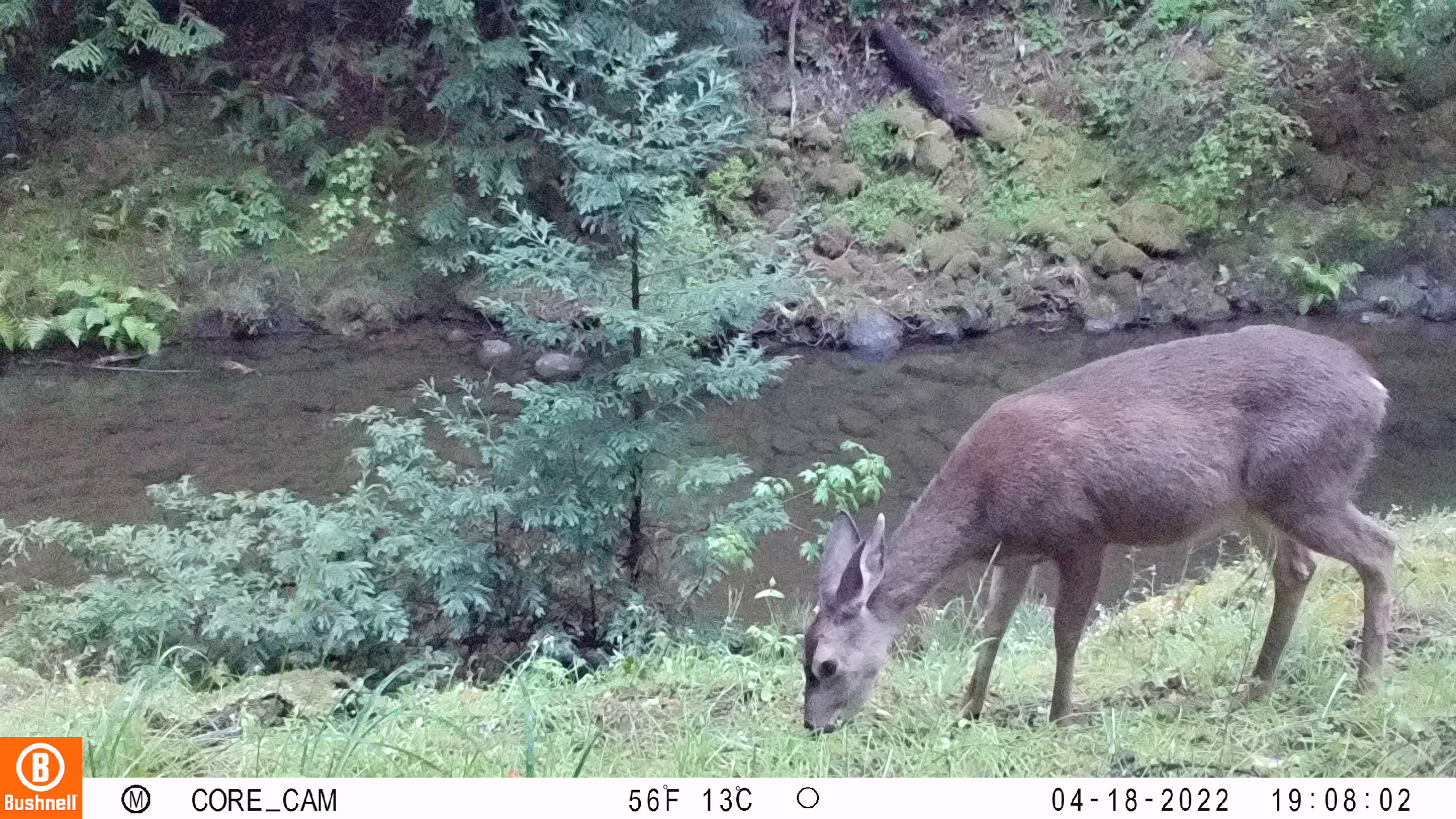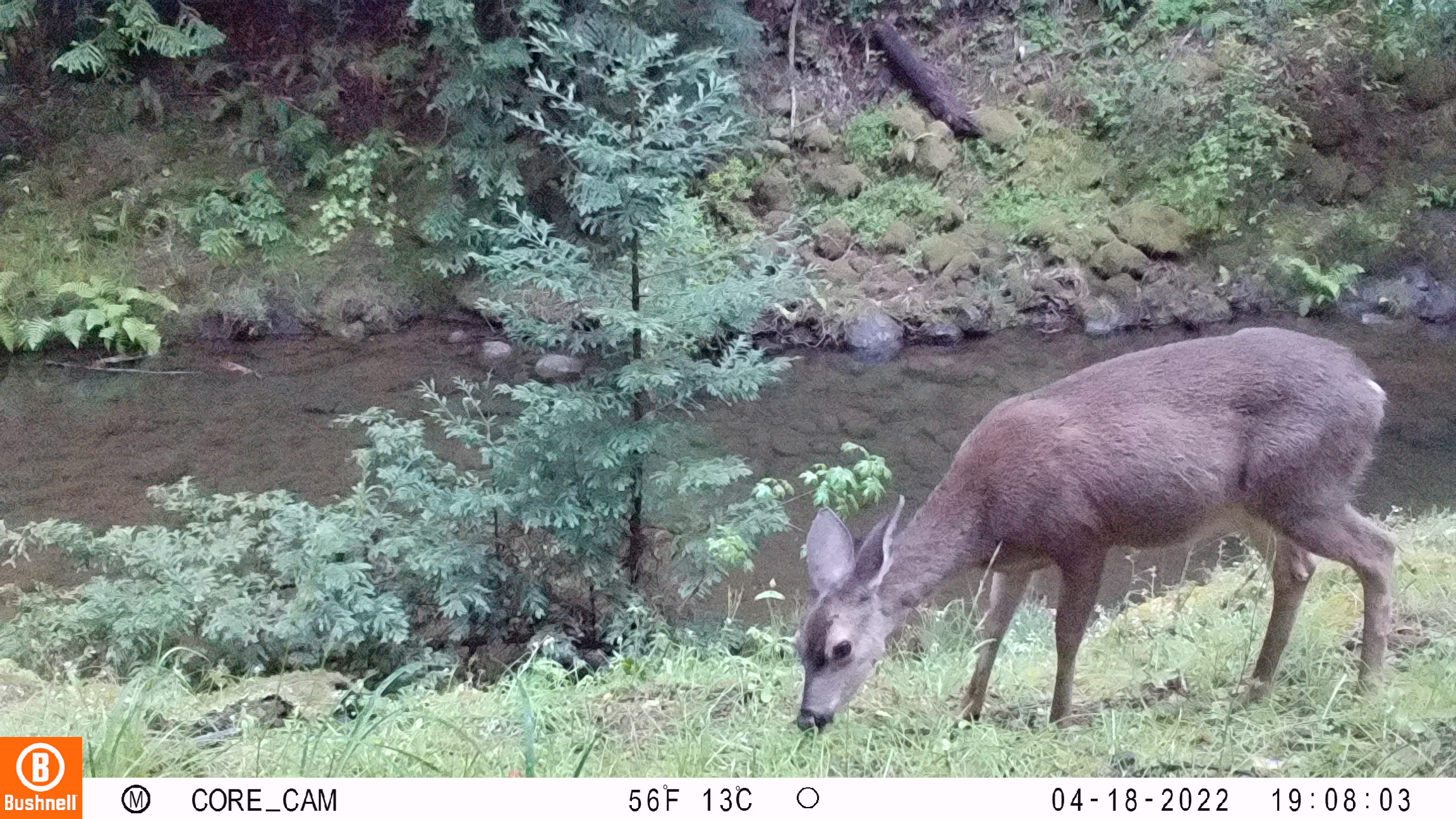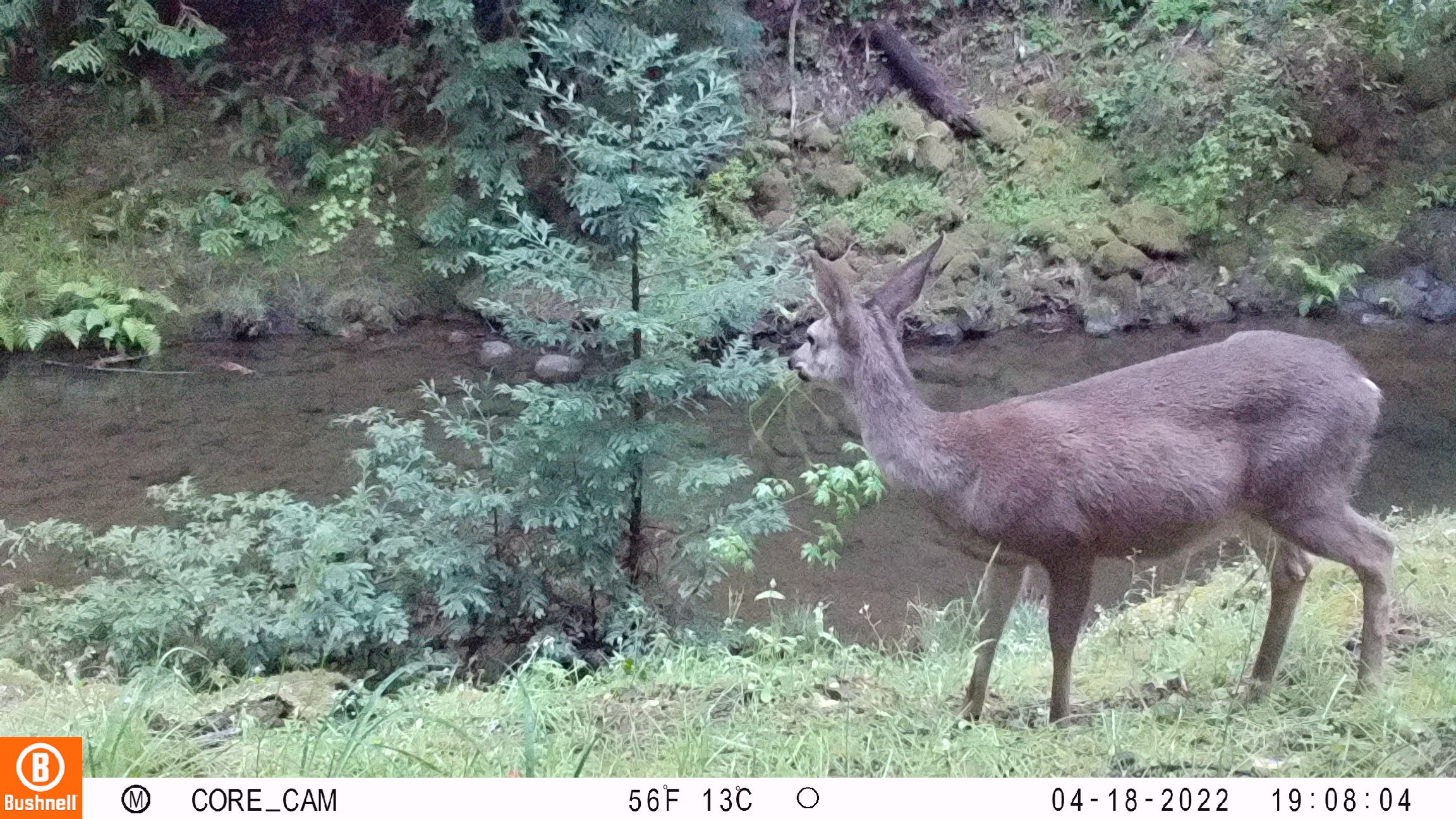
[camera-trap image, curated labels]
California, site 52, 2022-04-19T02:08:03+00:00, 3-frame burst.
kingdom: Animalia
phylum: Chordata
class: Mammalia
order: Artiodactyla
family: Cervidae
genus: Odocoileus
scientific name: Odocoileus hemionus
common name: mule deer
Mule deer (Odocoileus hemionus).